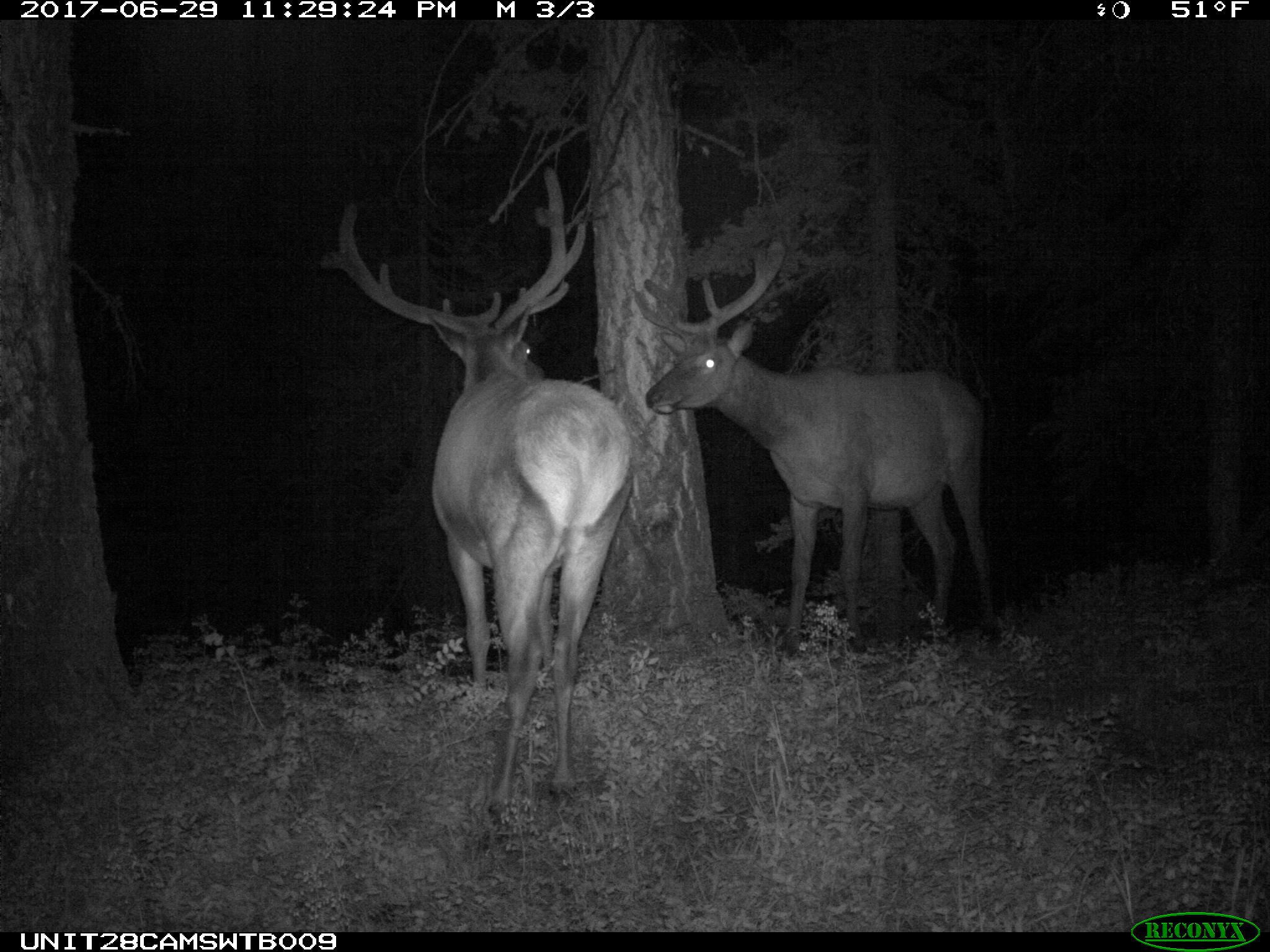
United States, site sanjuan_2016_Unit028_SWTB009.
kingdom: Animalia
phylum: Chordata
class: Mammalia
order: Artiodactyla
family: Cervidae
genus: Cervus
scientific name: Cervus elaphus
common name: red deer